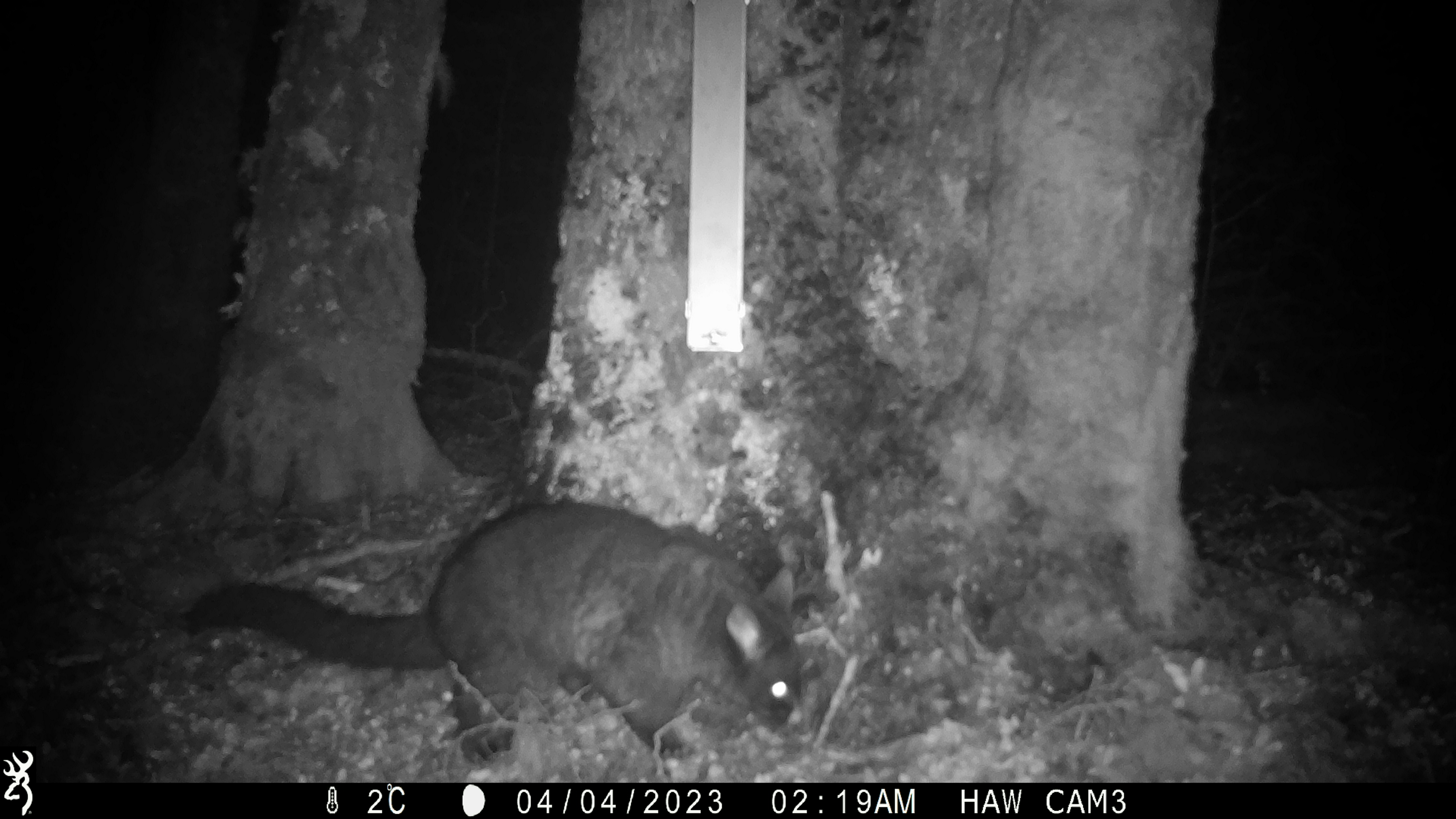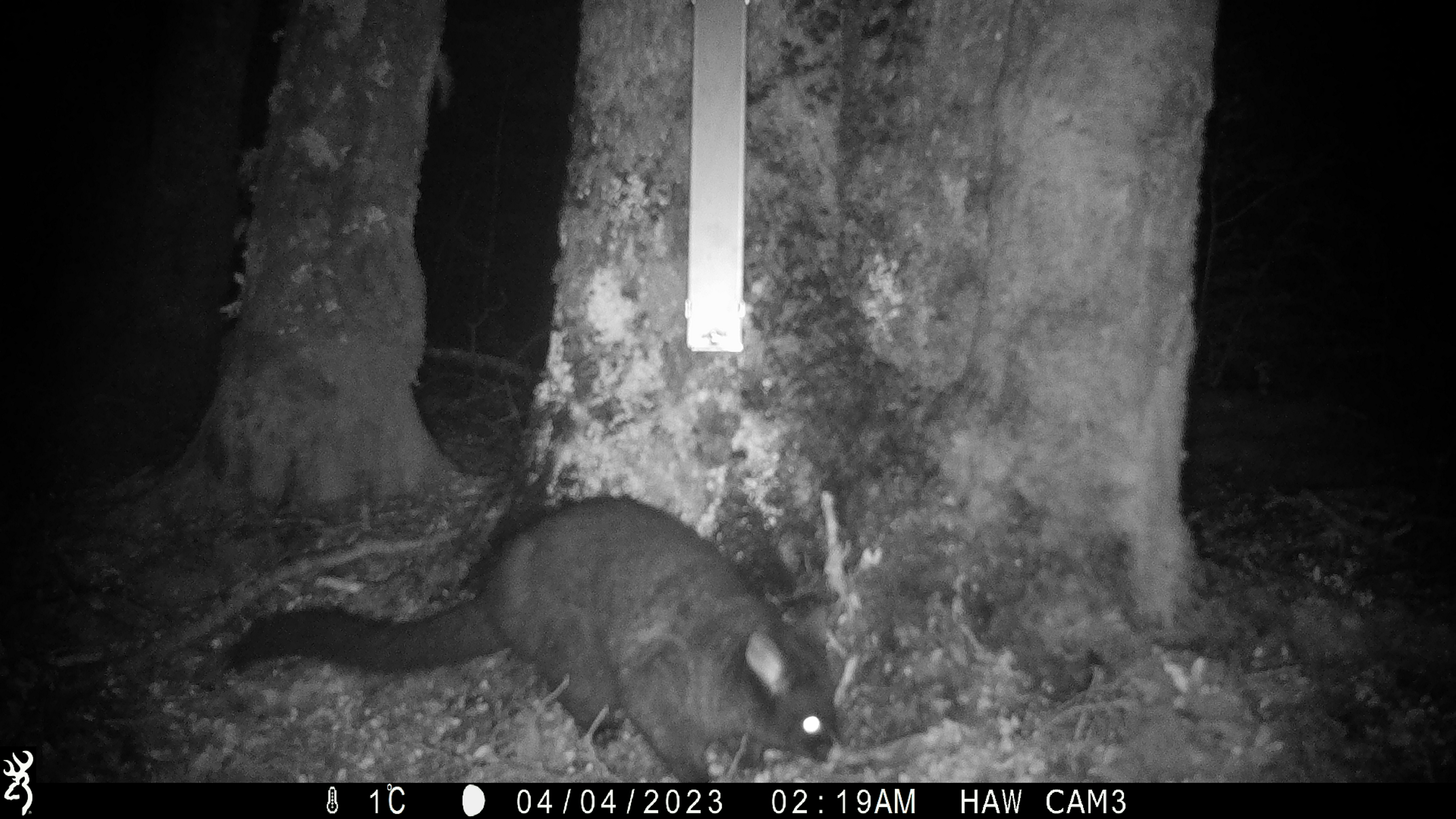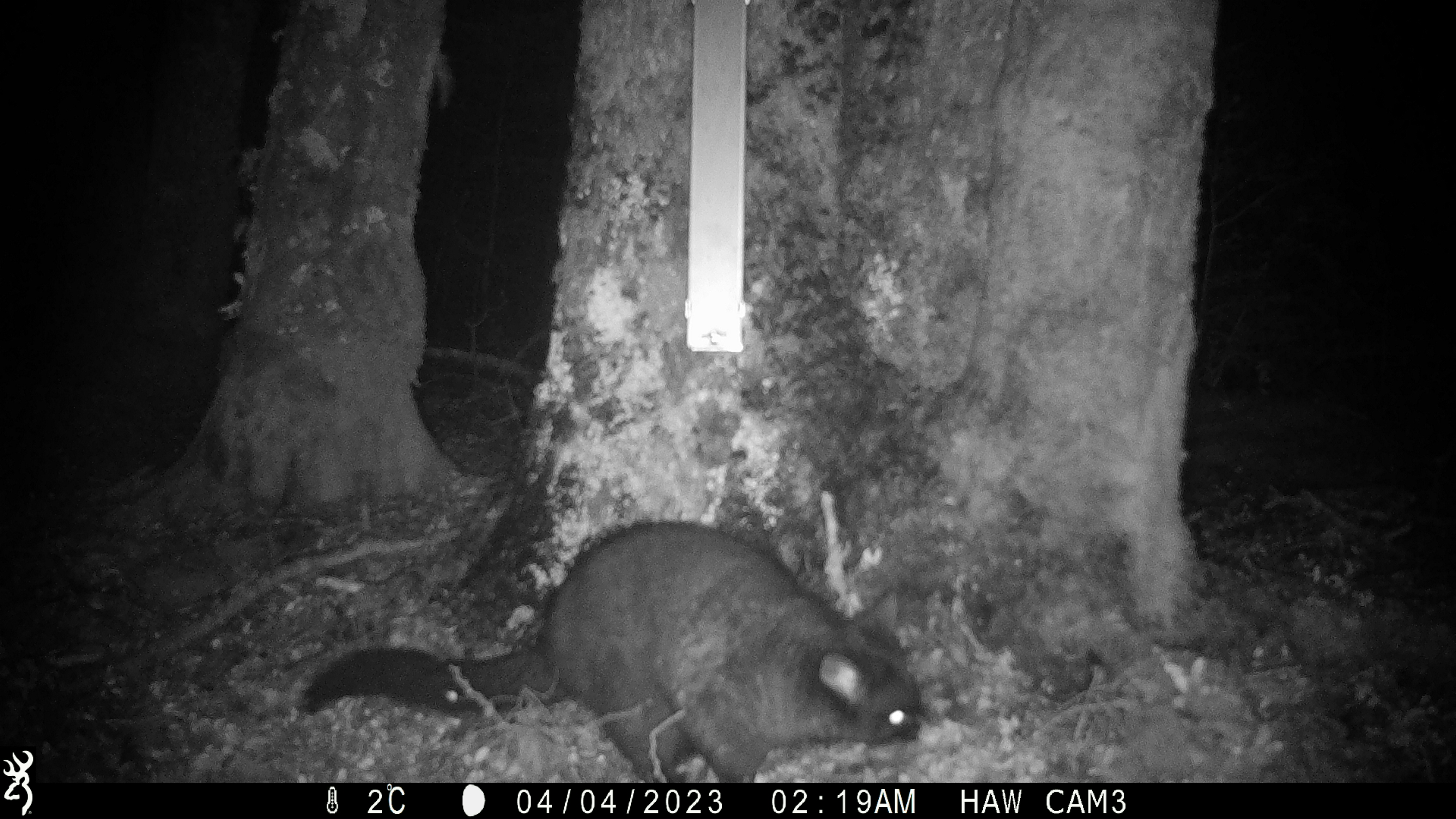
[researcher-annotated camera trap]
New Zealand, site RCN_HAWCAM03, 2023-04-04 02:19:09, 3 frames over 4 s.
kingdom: Animalia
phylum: Chordata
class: Mammalia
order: Diprotodontia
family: Phalangeridae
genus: Trichosurus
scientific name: Trichosurus vulpecula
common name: common brushtail possum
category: possum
Possum (common brushtail possum) (Trichosurus vulpecula).